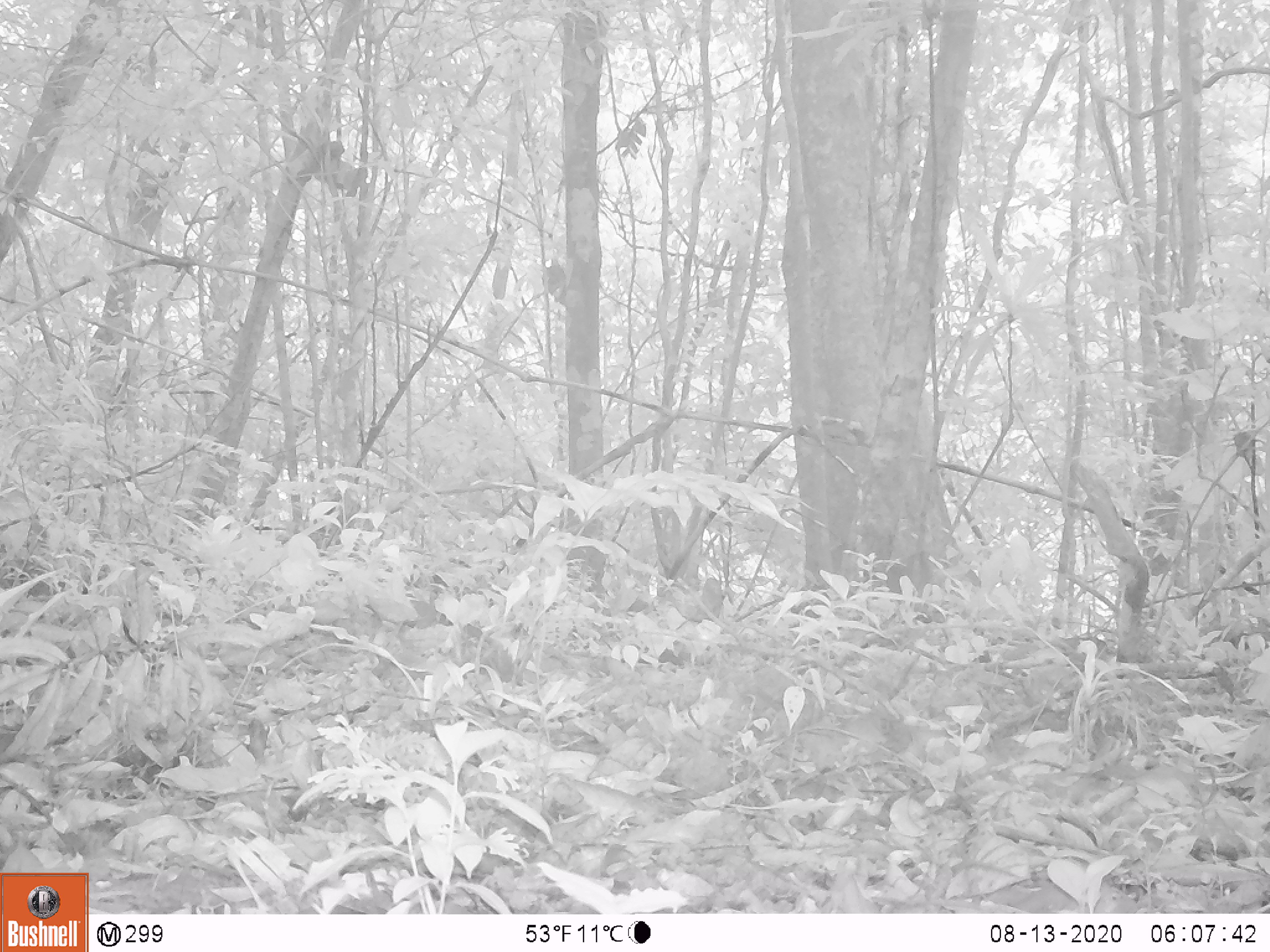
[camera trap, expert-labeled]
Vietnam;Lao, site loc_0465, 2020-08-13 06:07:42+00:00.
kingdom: Animalia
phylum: Chordata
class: Mammalia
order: Artiodactyla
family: Suidae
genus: Sus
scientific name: Sus scrofa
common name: eurasian wild pig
Eurasian wild pig (Sus scrofa). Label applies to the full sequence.